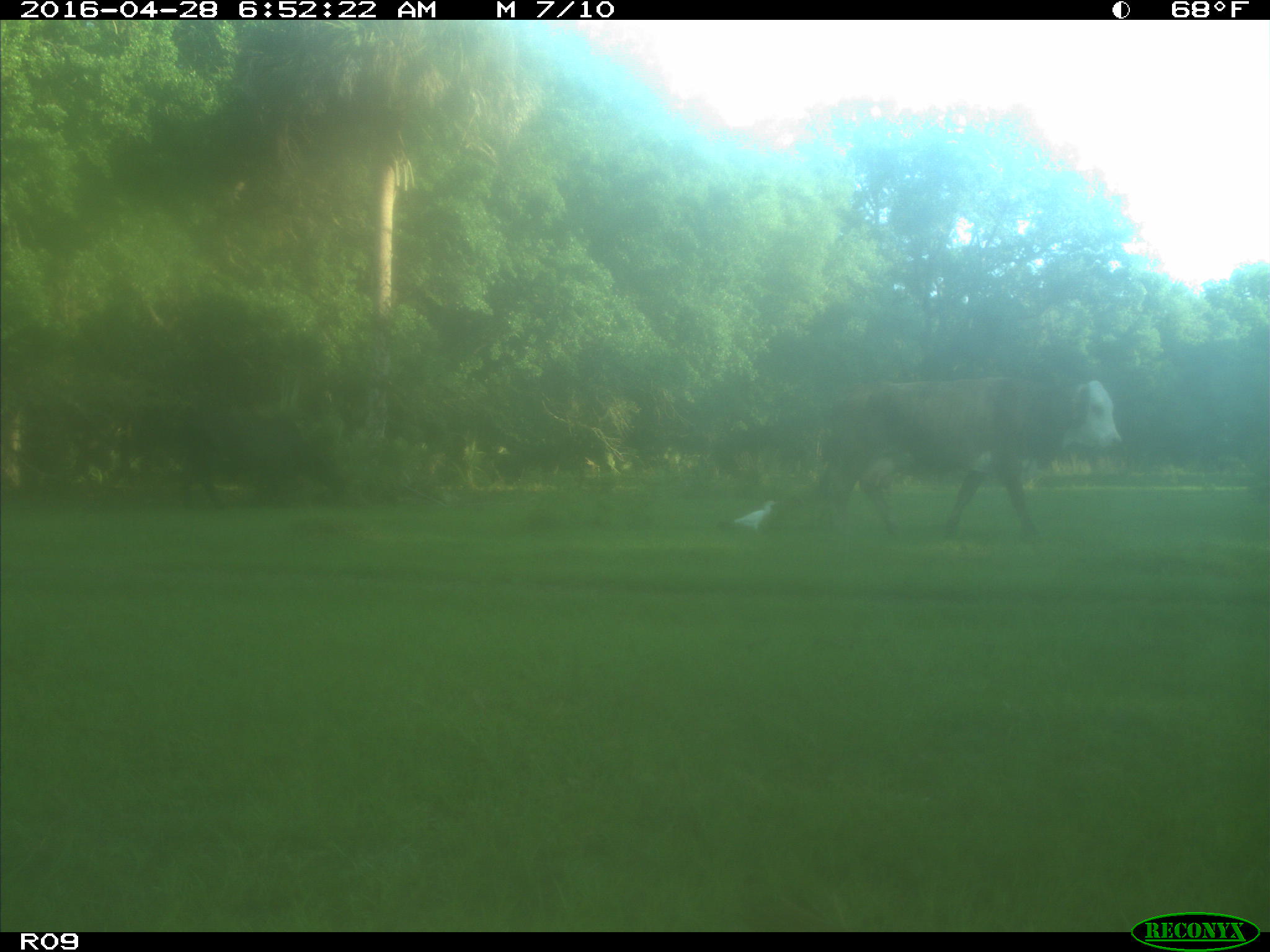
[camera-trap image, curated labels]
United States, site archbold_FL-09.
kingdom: Animalia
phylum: Chordata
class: Mammalia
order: Artiodactyla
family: Bovidae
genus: Bos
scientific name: Bos taurus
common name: domestic cow